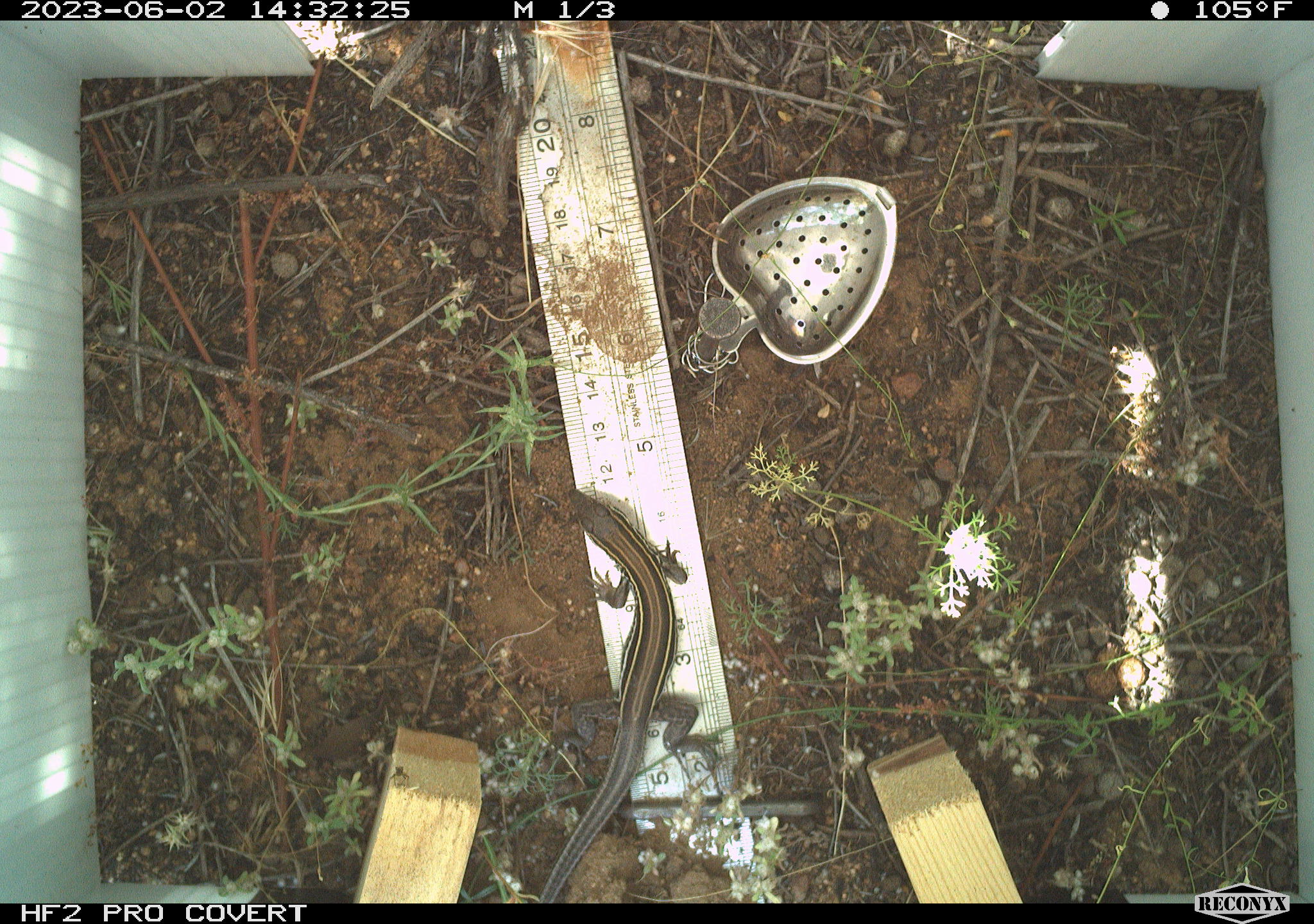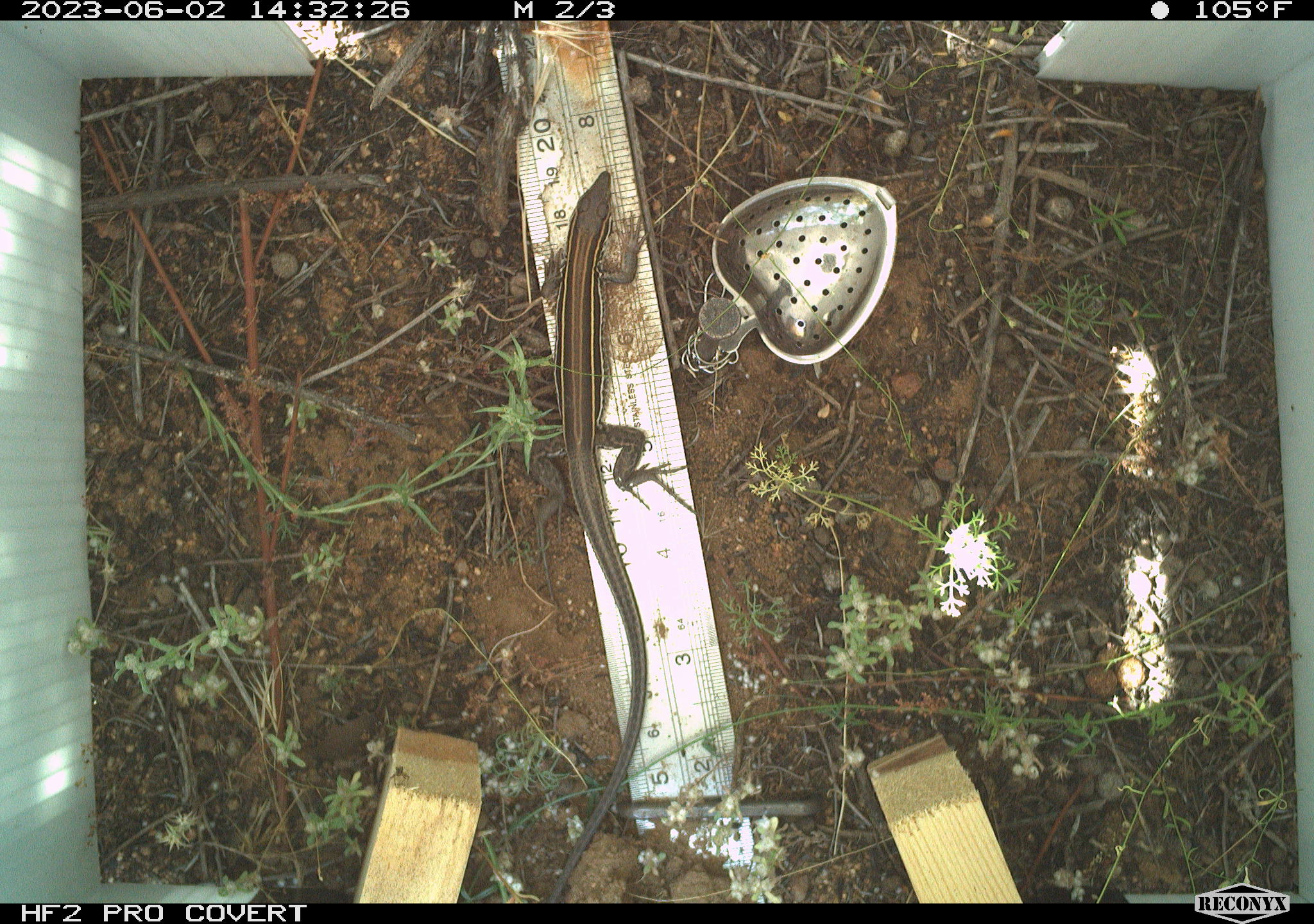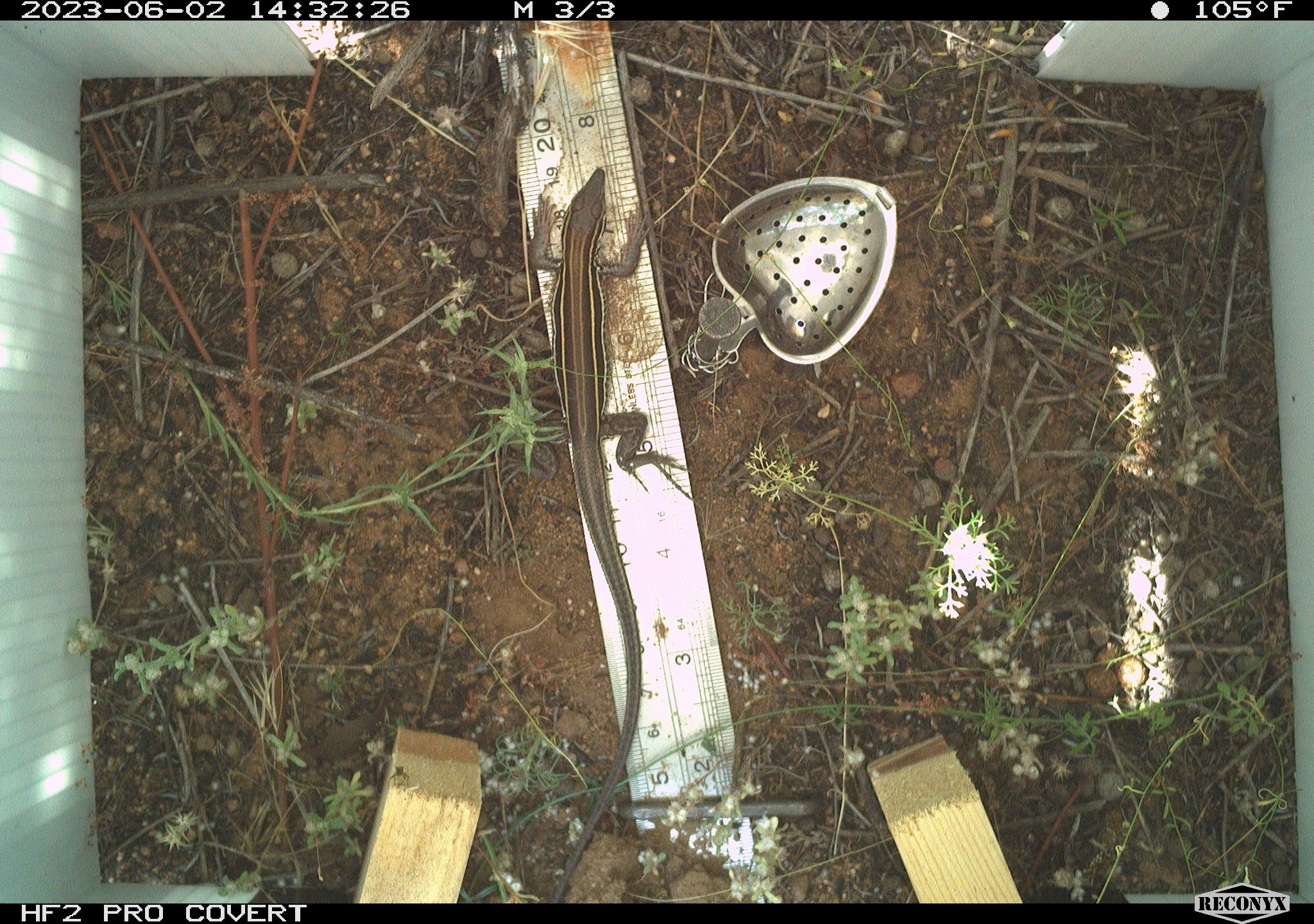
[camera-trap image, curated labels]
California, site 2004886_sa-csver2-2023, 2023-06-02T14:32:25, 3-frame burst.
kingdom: Animalia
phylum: Chordata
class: Reptilia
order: Squamata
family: Teiidae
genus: Aspidoscelis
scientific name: Aspidoscelis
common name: whiptail lizards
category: aspidoscelis species